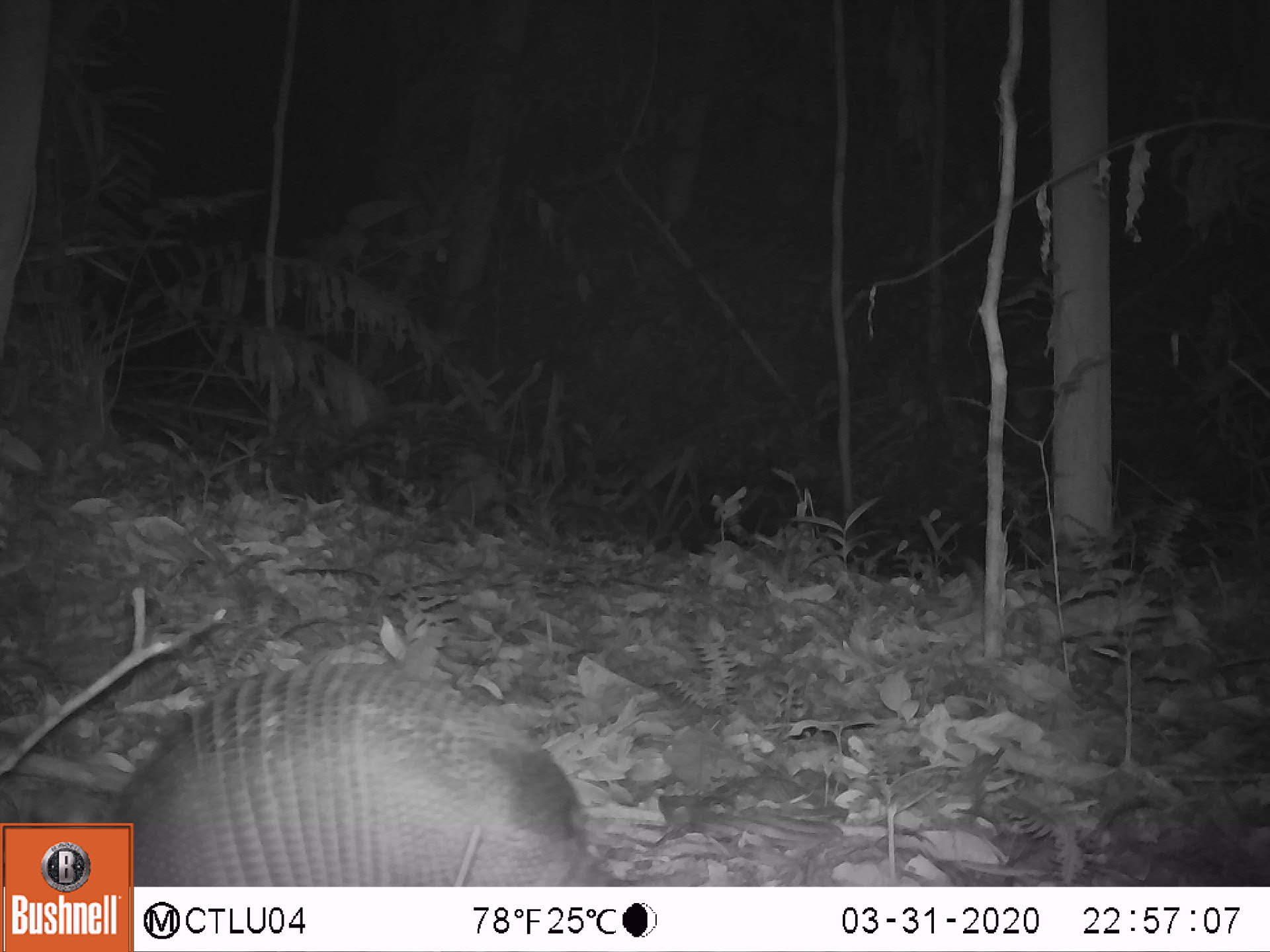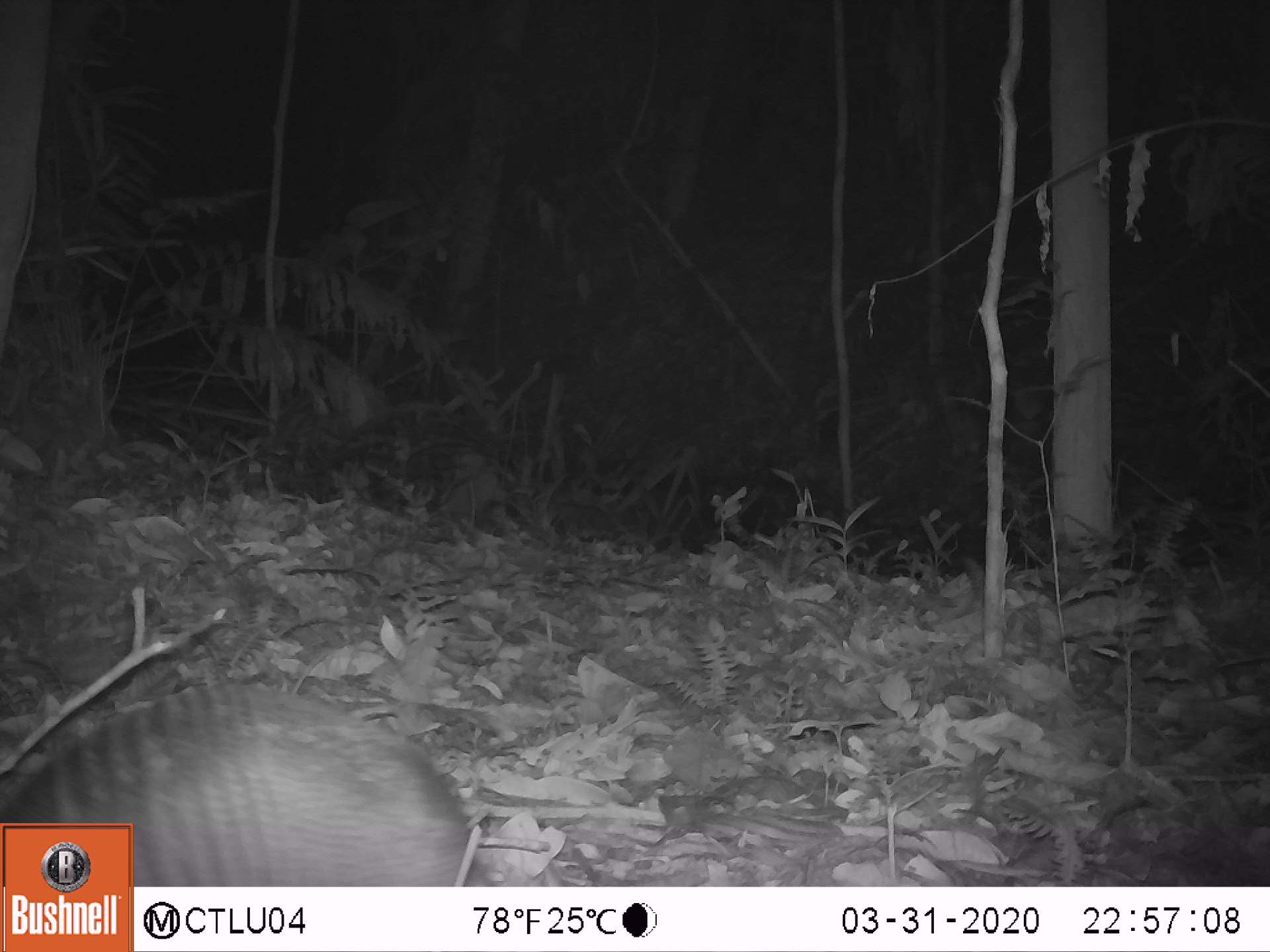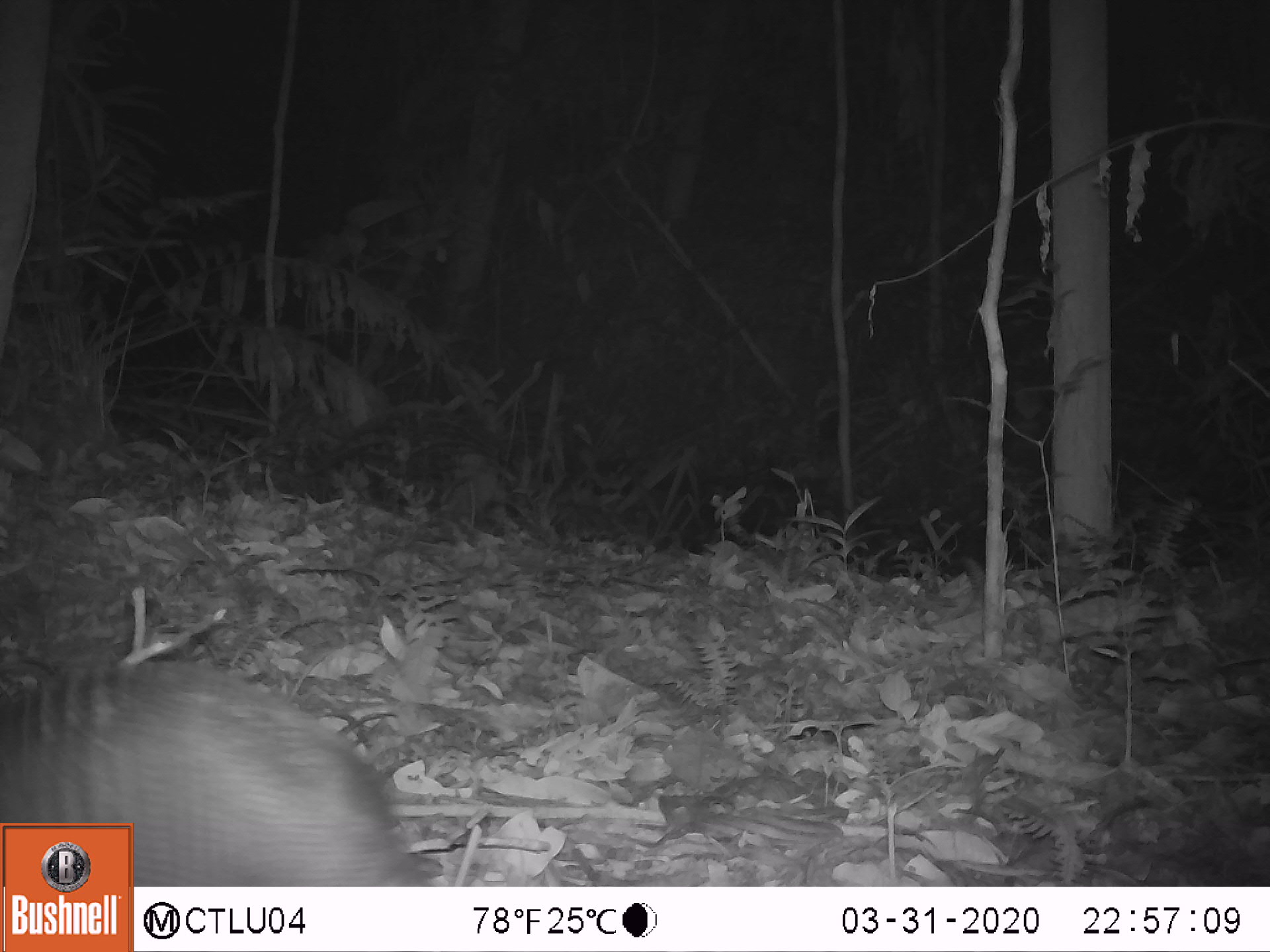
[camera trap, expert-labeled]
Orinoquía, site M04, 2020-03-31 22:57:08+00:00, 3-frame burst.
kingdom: Animalia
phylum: Chordata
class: Mammalia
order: Cingulata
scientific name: Cingulata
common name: armadillo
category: unknown armadillo